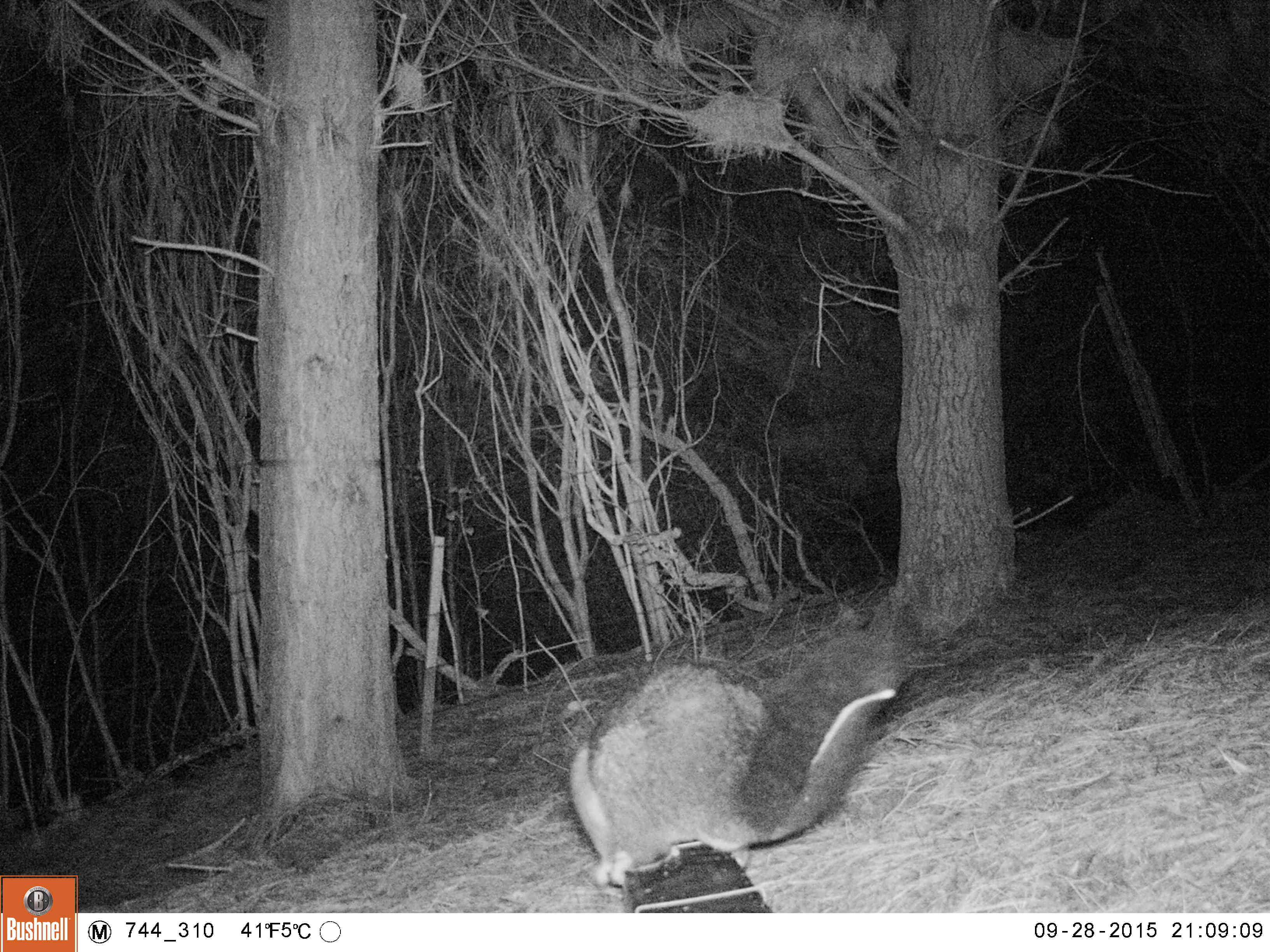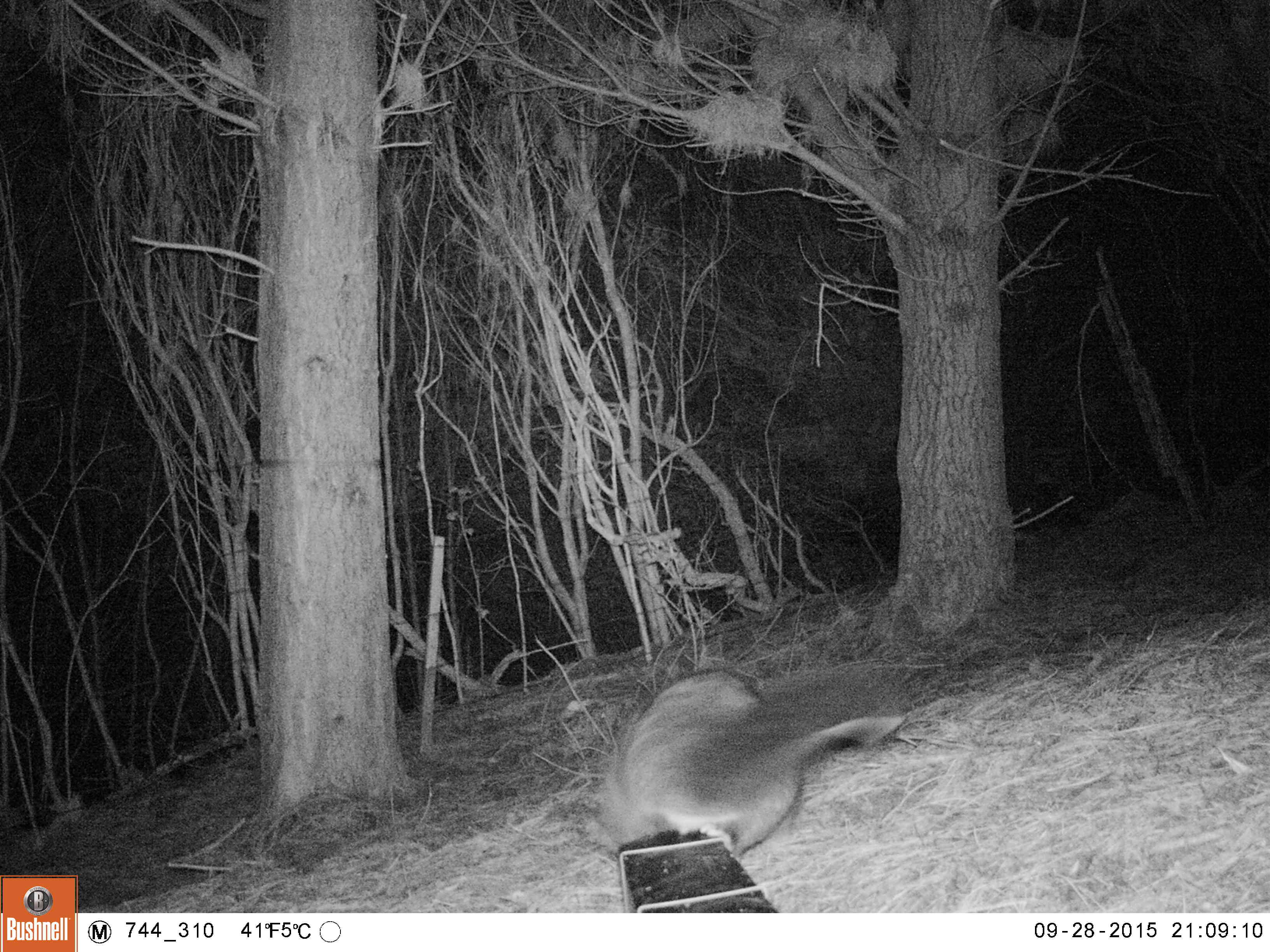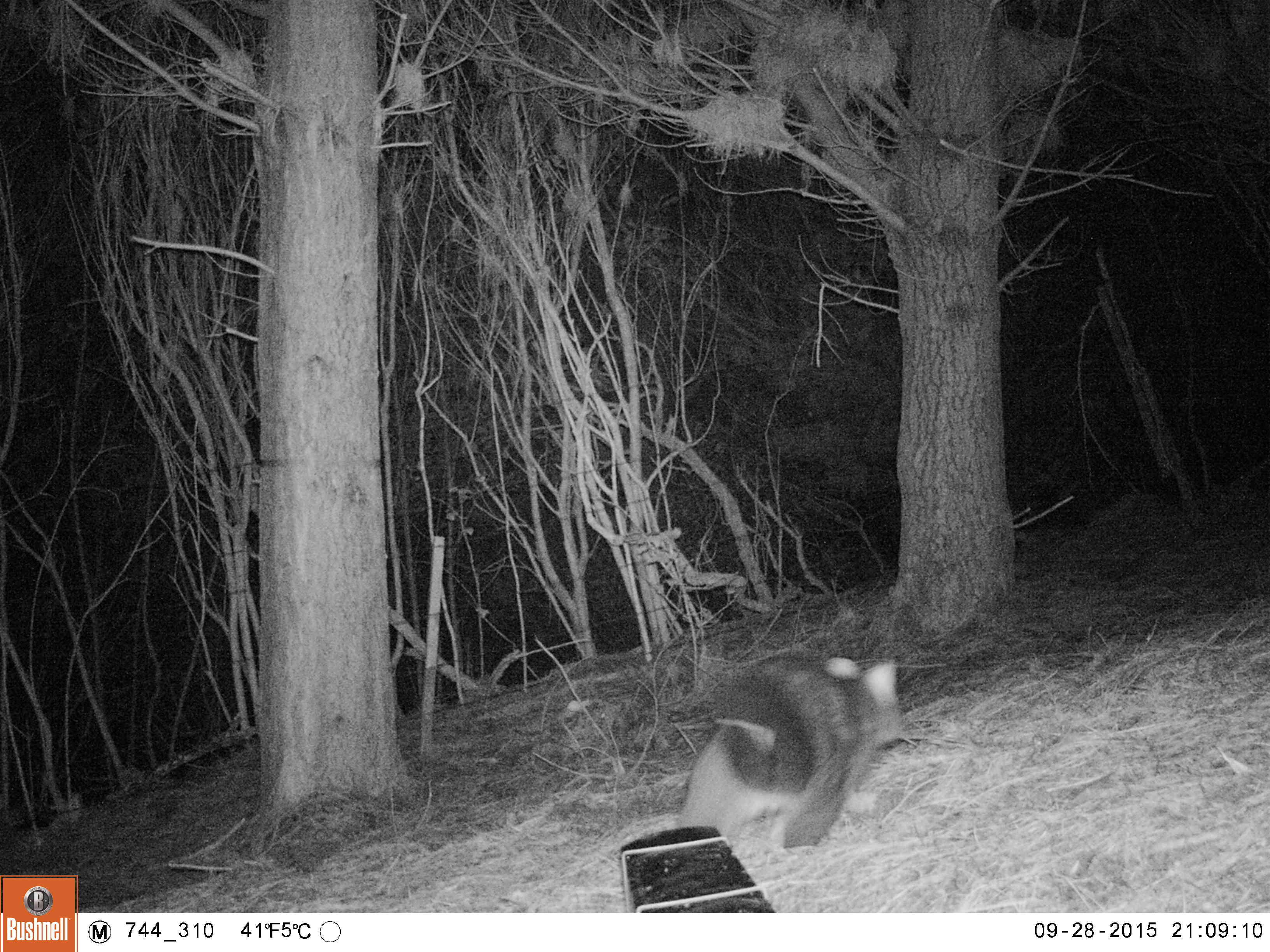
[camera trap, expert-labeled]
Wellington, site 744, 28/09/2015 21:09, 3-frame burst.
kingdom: Animalia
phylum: Chordata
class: Mammalia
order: Didelphimorphia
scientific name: Didelphimorphia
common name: possum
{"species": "possum (Didelphimorphia)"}